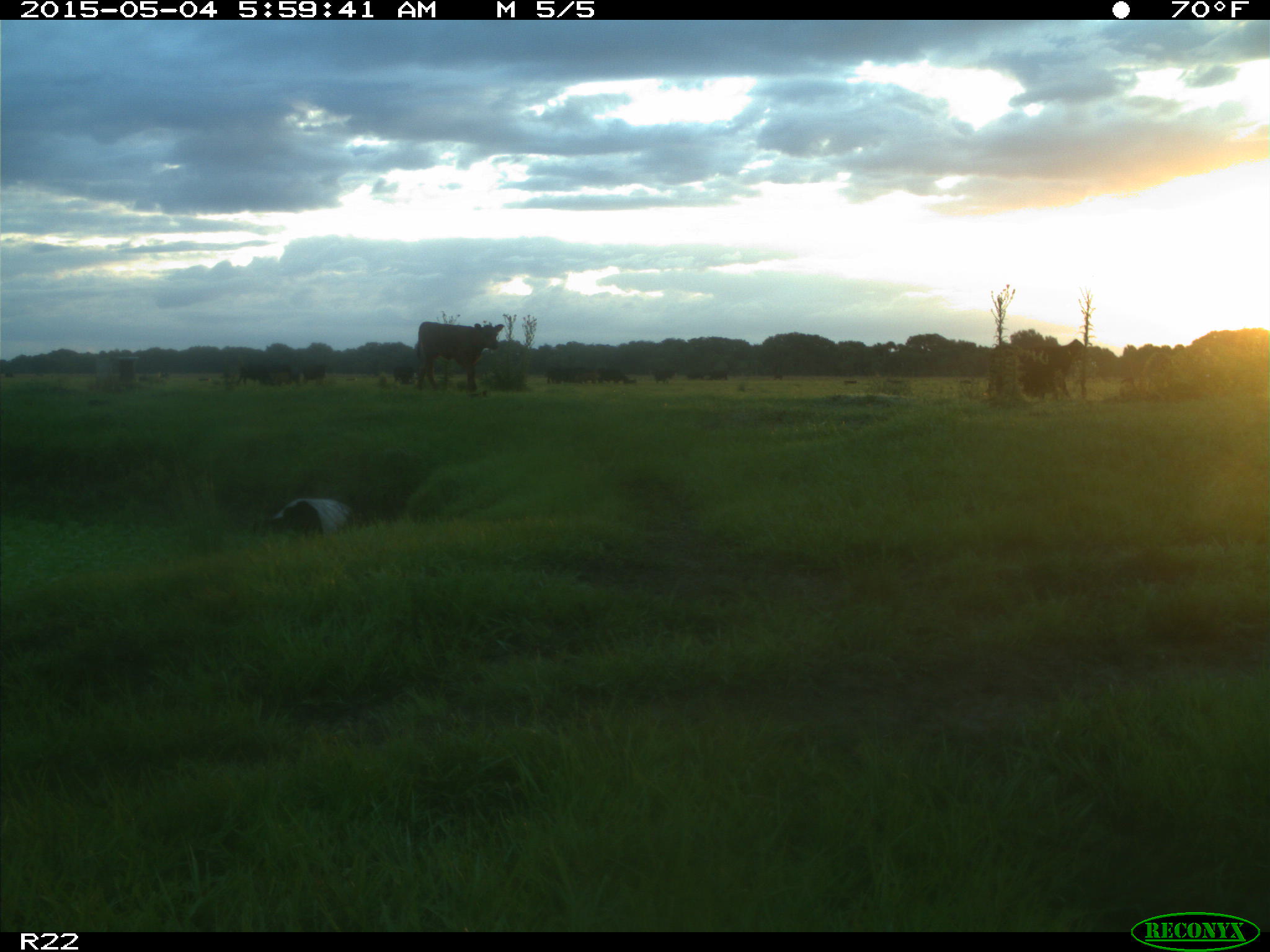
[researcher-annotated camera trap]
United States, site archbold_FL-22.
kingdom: Animalia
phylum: Chordata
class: Mammalia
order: Artiodactyla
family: Bovidae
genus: Bos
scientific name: Bos taurus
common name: domestic cow